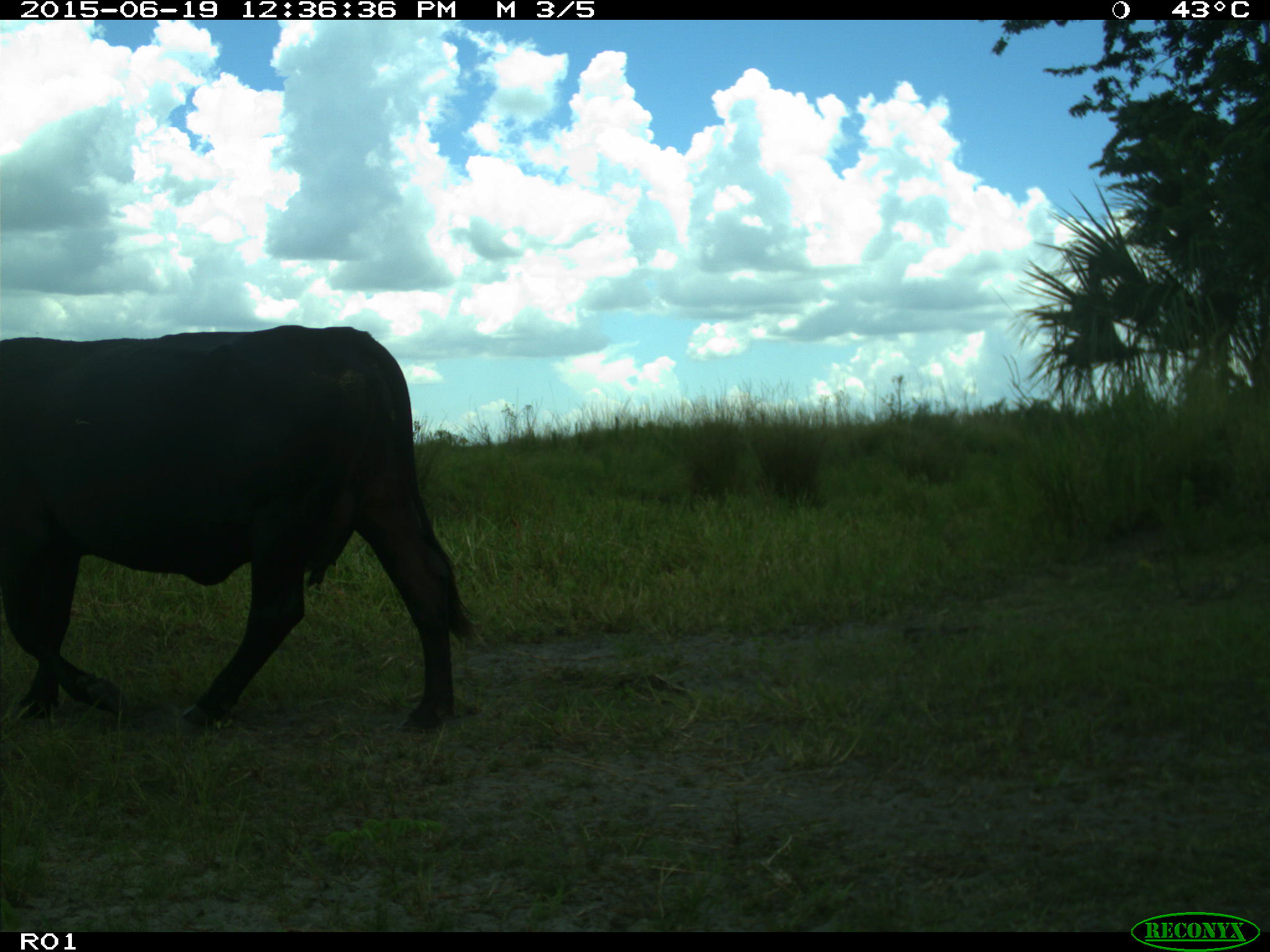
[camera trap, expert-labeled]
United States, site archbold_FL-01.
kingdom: Animalia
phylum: Chordata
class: Mammalia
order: Artiodactyla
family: Bovidae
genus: Bos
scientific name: Bos taurus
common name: domestic cow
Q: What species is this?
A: Bos taurus (domestic cow).